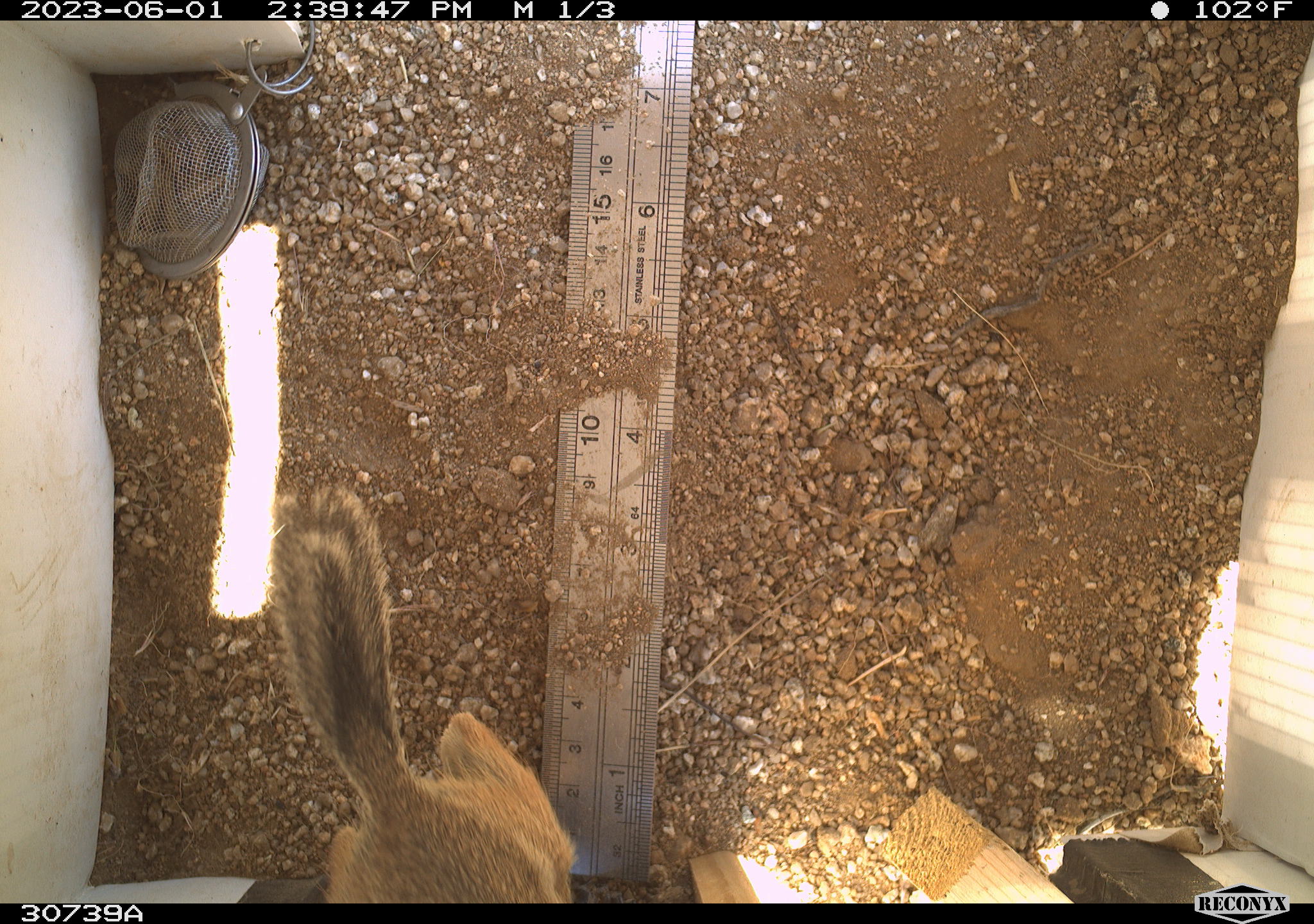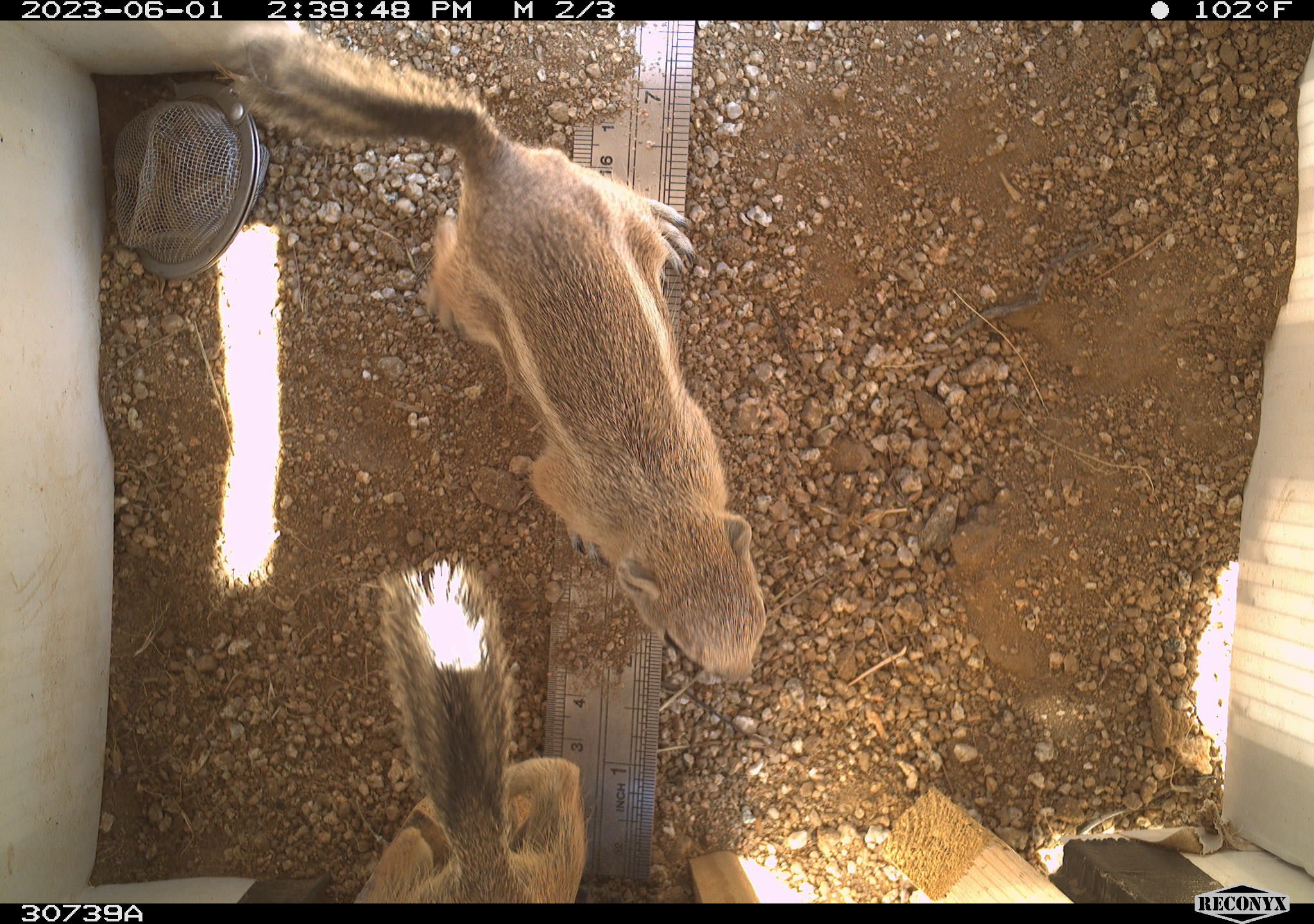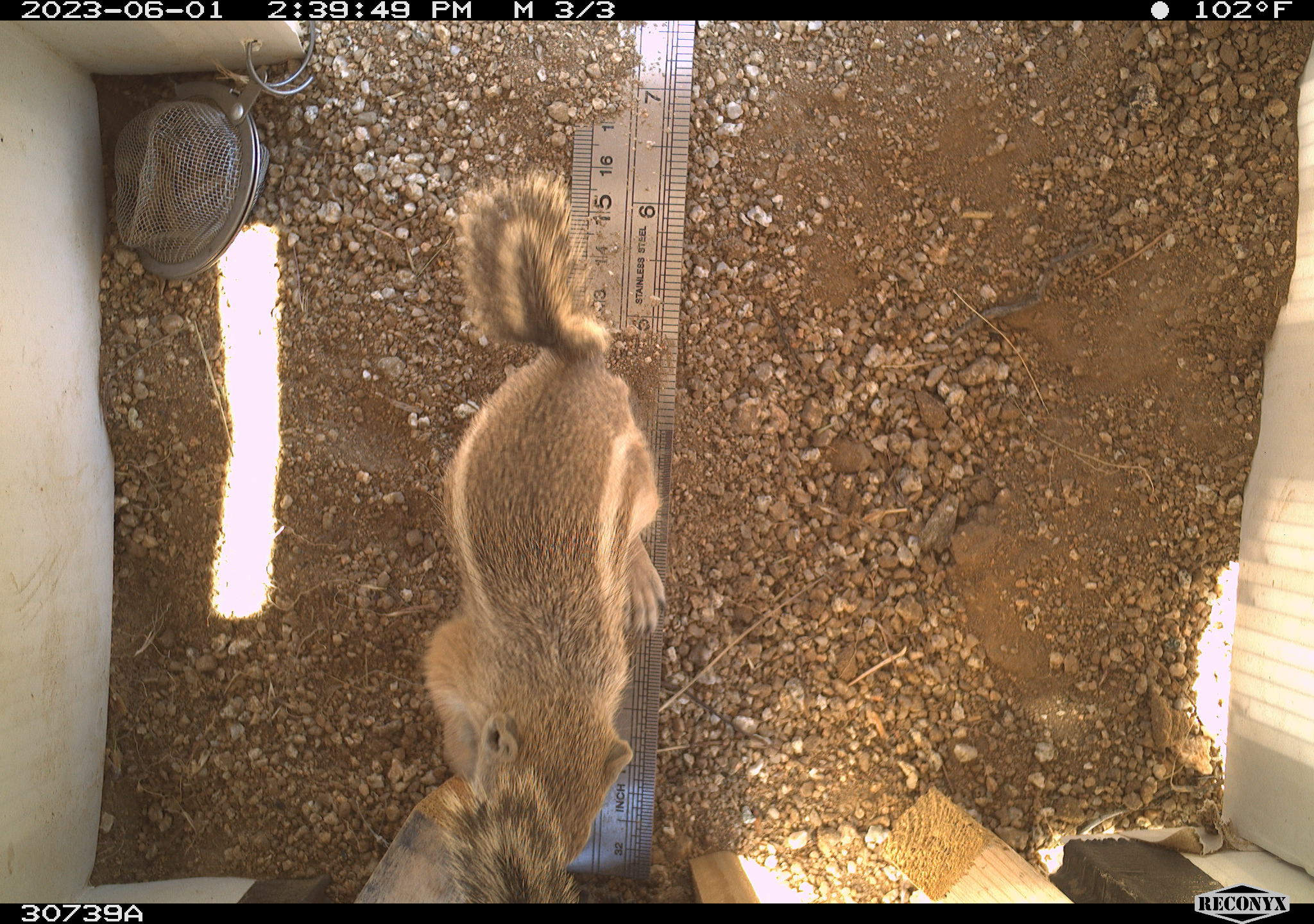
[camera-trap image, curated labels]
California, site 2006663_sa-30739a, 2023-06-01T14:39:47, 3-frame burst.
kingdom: Animalia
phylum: Chordata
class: Mammalia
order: Rodentia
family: Sciuridae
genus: Ammospermophilus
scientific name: Ammospermophilus leucurus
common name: white-tailed antelope squirrel